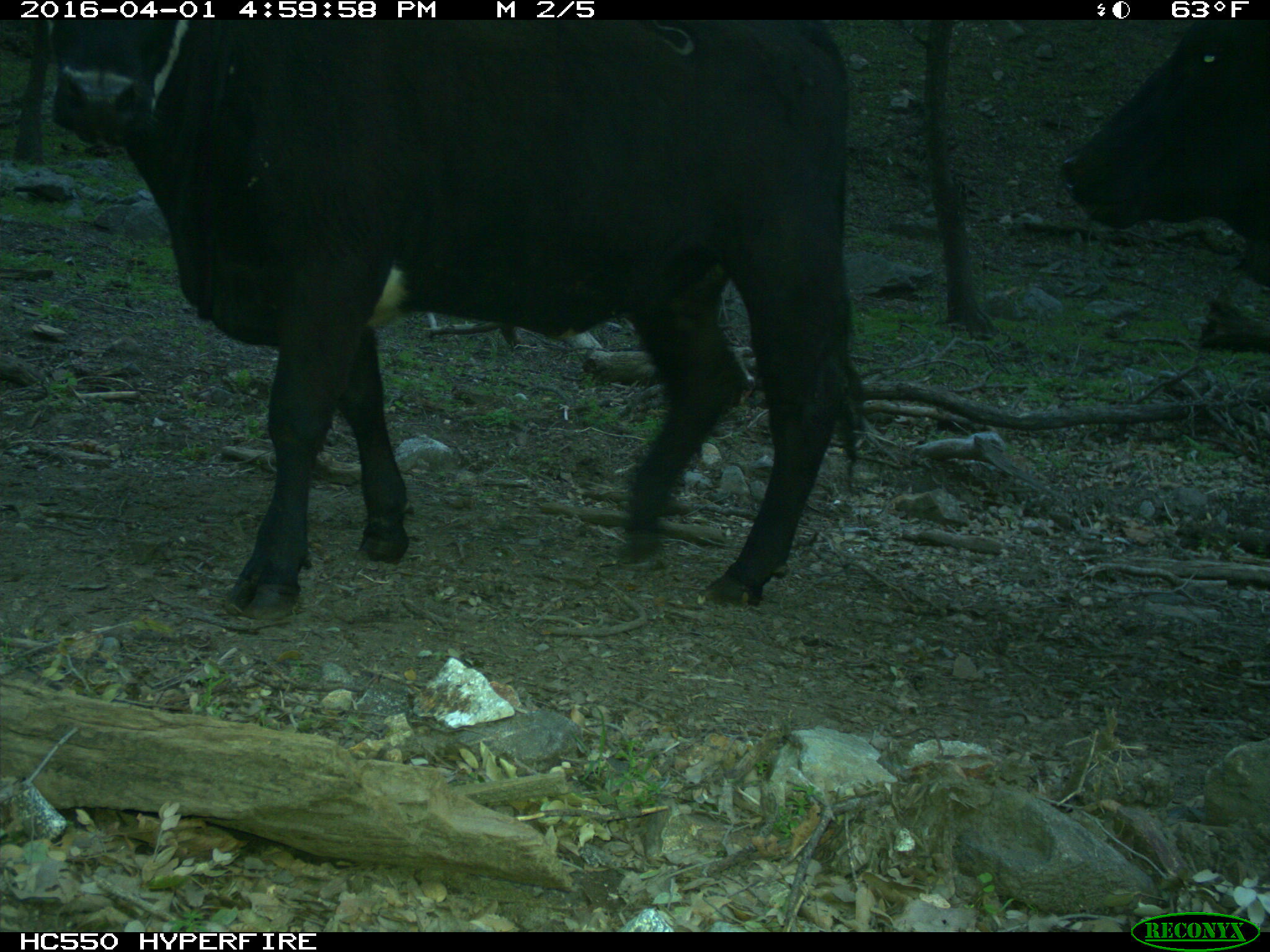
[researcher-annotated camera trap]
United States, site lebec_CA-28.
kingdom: Animalia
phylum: Chordata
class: Mammalia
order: Artiodactyla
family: Bovidae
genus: Bos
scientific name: Bos taurus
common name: domestic cow